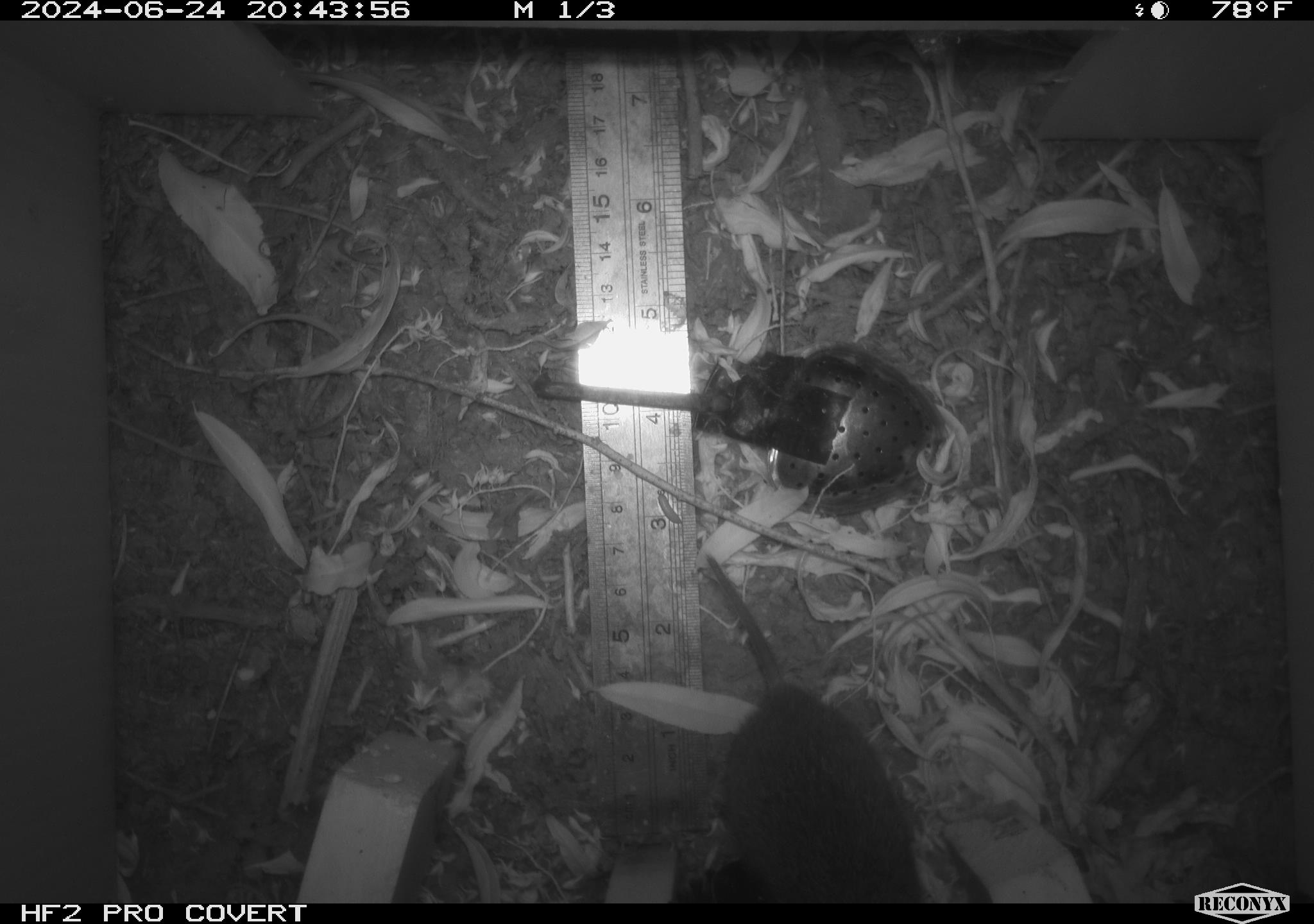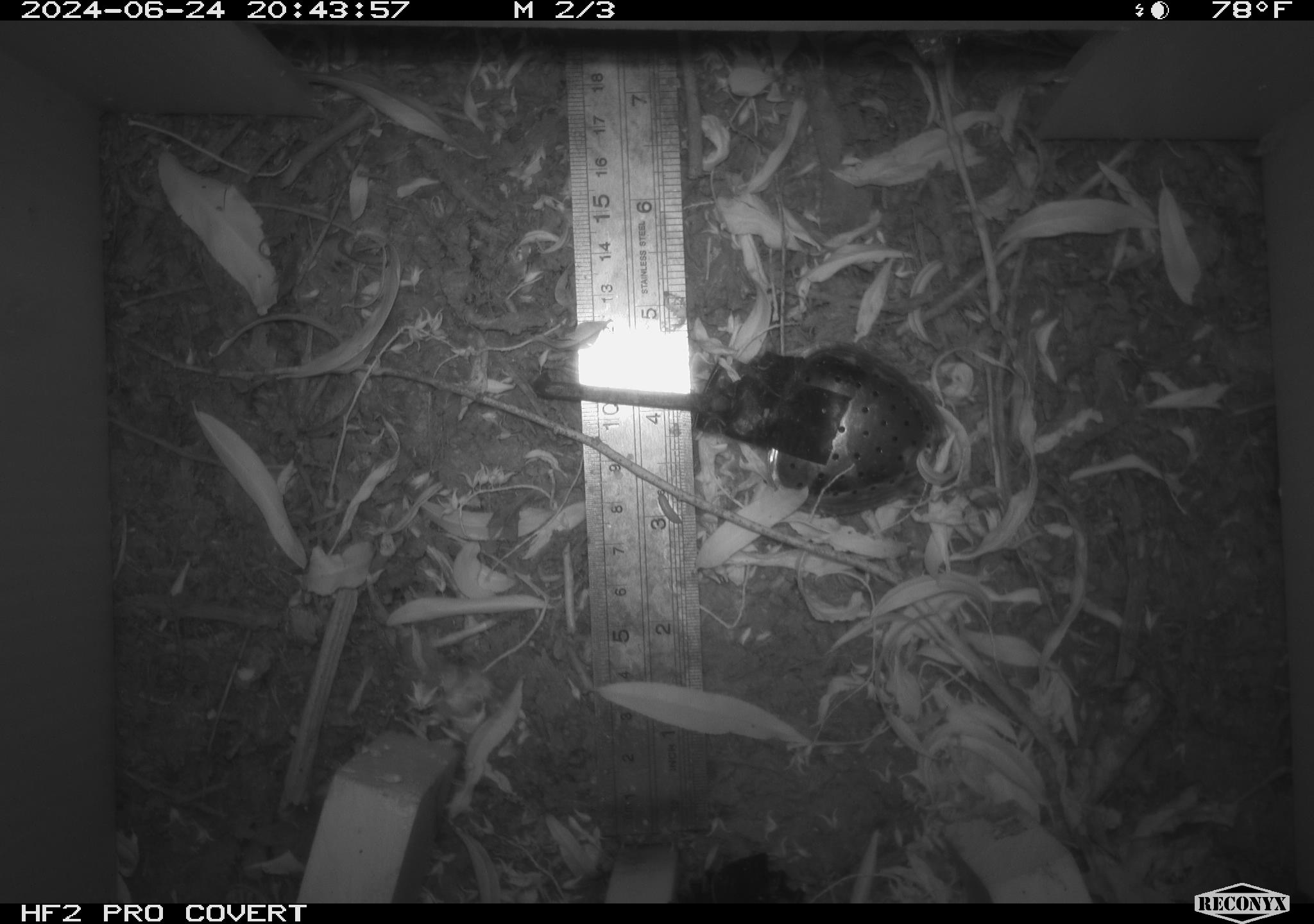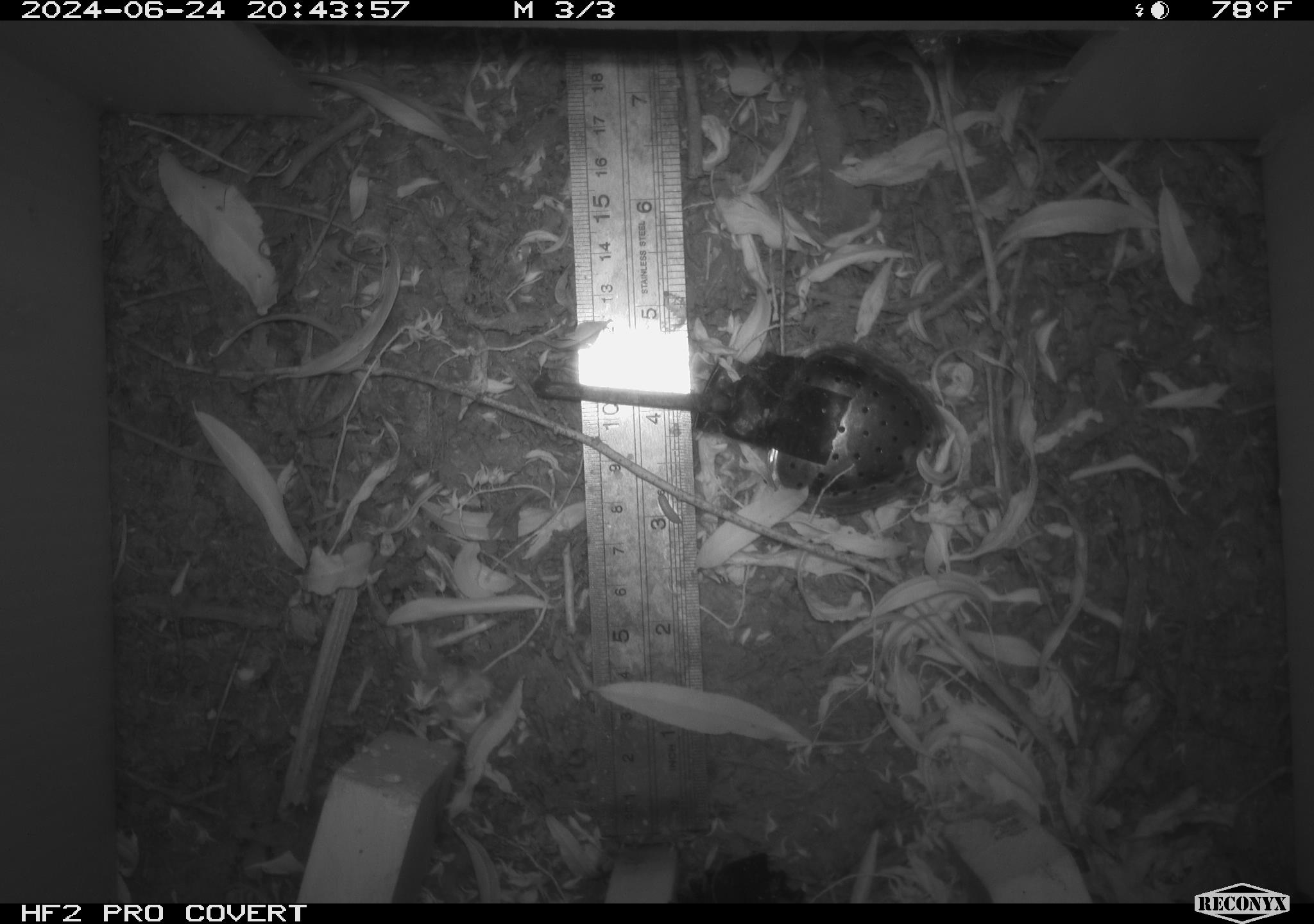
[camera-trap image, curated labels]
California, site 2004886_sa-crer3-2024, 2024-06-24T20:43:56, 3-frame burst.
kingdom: Animalia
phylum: Chordata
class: Mammalia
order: Rodentia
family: Cricetidae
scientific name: Arvicolinae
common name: voles, lemmings, and muskrats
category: arvicolinae subfamily